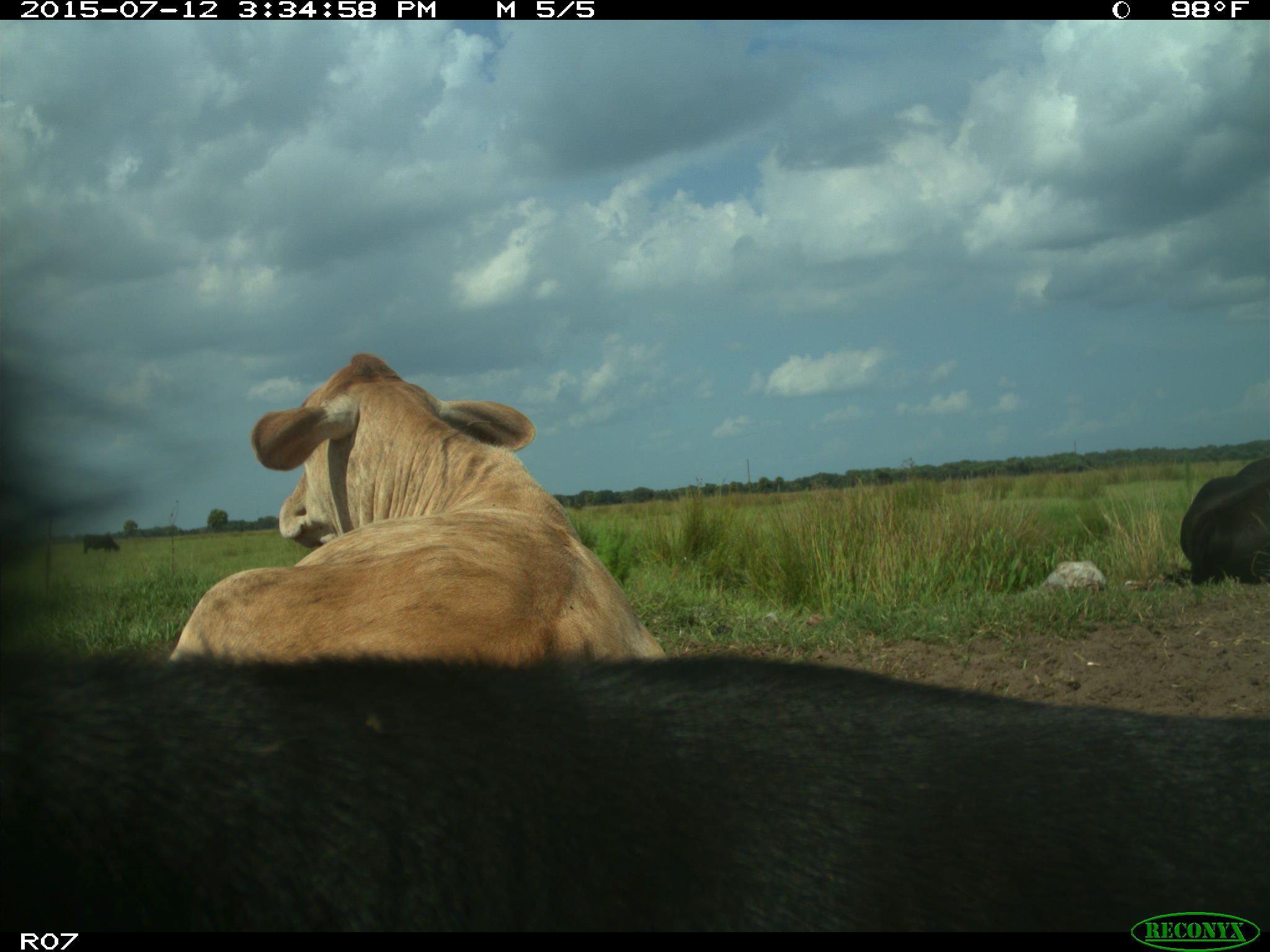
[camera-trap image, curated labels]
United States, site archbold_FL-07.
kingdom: Animalia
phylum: Chordata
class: Mammalia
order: Artiodactyla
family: Bovidae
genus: Bos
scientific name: Bos taurus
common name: domestic cow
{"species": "Bos taurus (domestic cow)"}